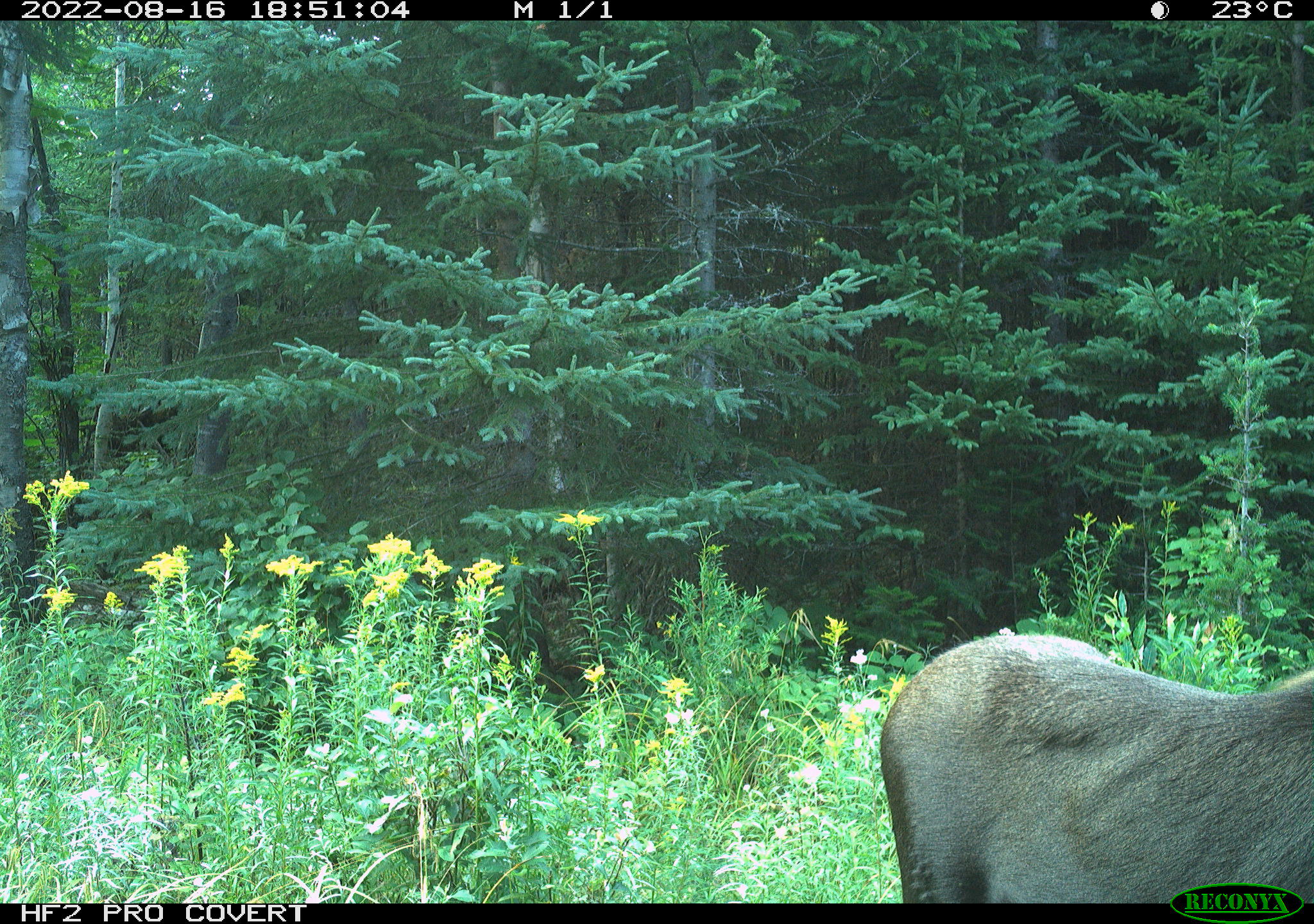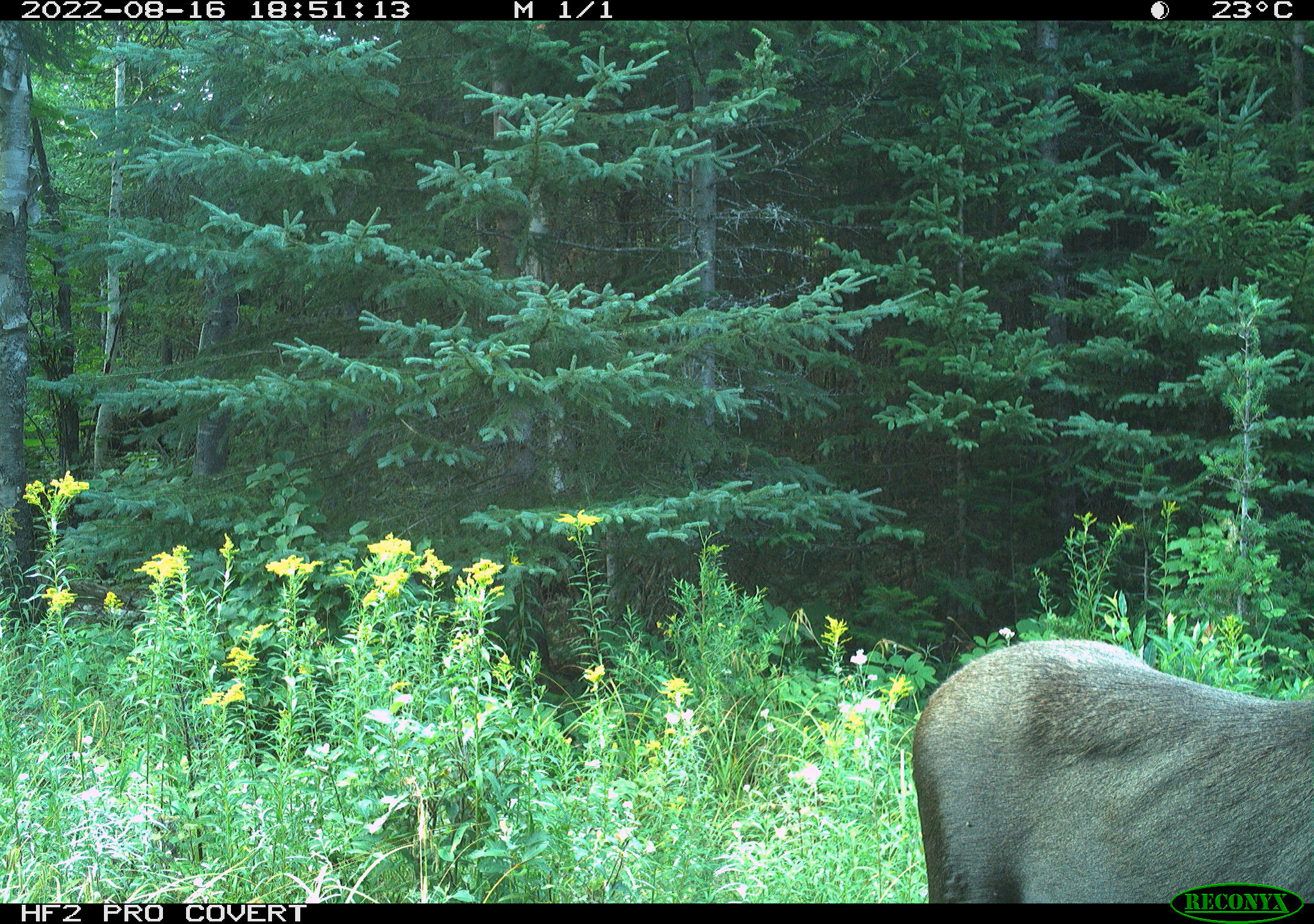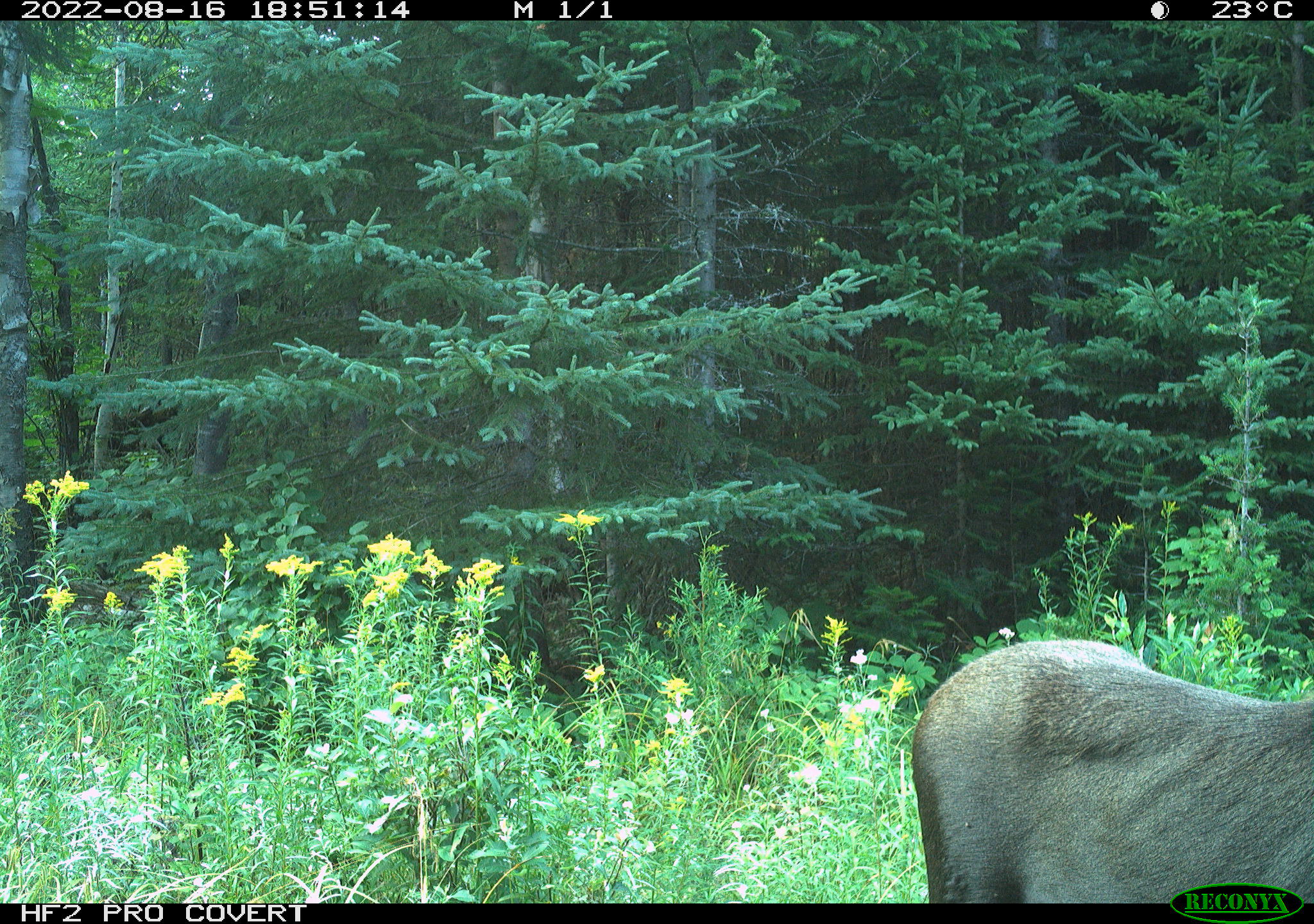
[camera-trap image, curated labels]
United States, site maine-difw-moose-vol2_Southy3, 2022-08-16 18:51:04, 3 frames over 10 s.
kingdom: Animalia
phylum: Chordata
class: Mammalia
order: Artiodactyla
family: Cervidae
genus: Alces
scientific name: Alces alces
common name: moose